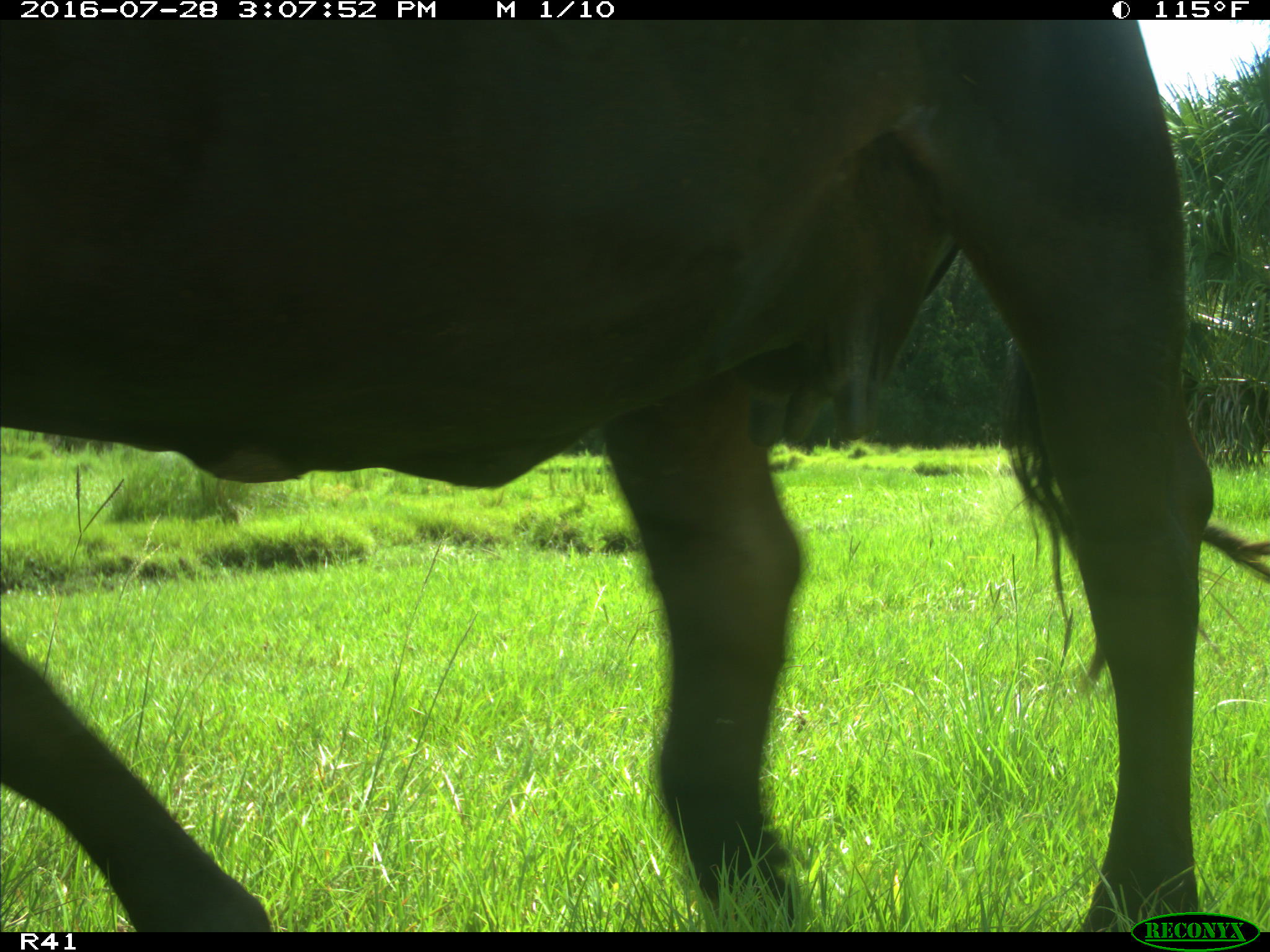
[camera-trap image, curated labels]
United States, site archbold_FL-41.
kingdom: Animalia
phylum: Chordata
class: Mammalia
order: Artiodactyla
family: Bovidae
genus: Bos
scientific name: Bos taurus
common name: domestic cow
Bos taurus (domestic cow).